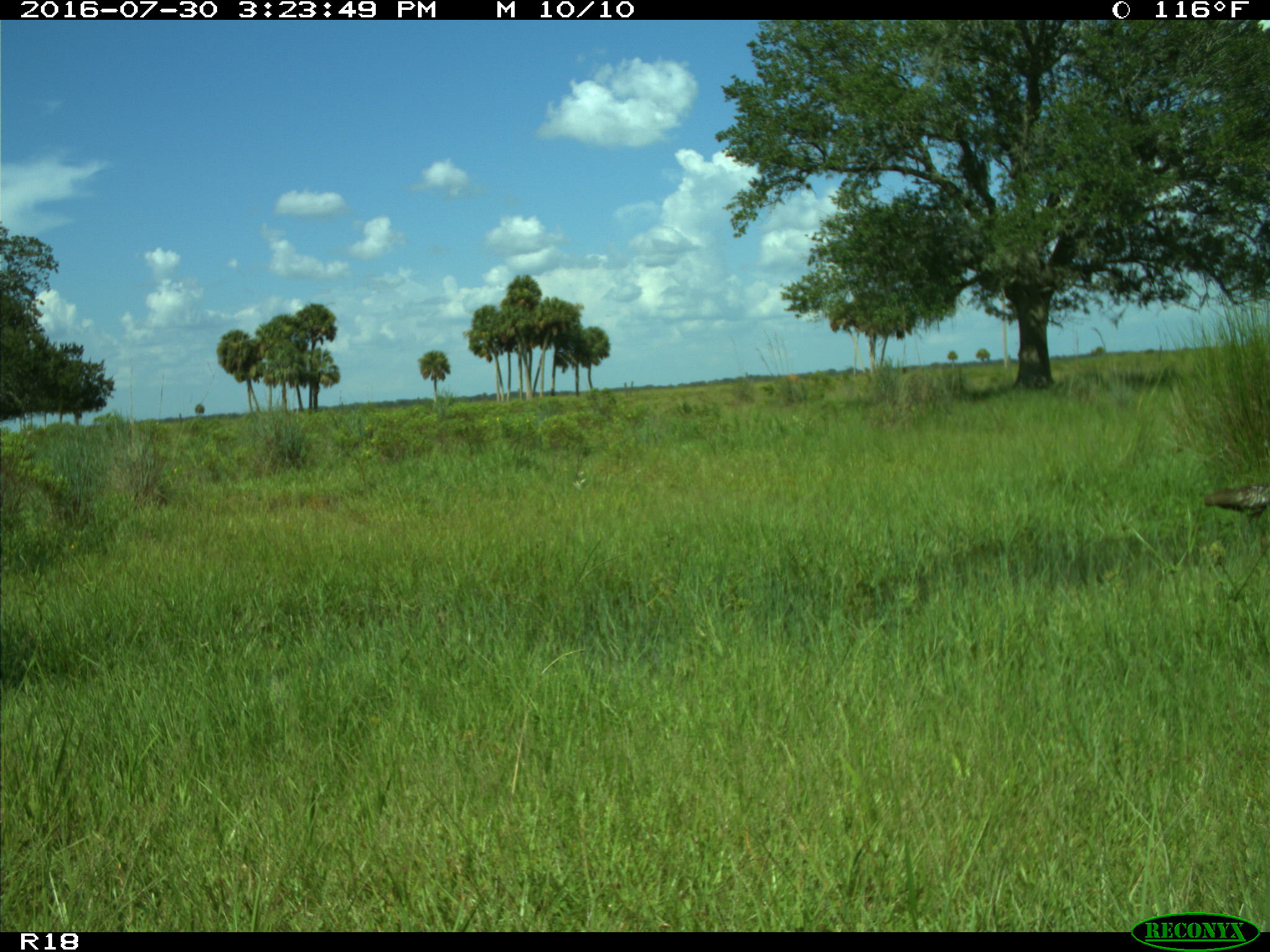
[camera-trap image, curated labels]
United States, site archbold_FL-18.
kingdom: Animalia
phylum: Chordata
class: Aves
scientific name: Aves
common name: birds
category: unidentified bird